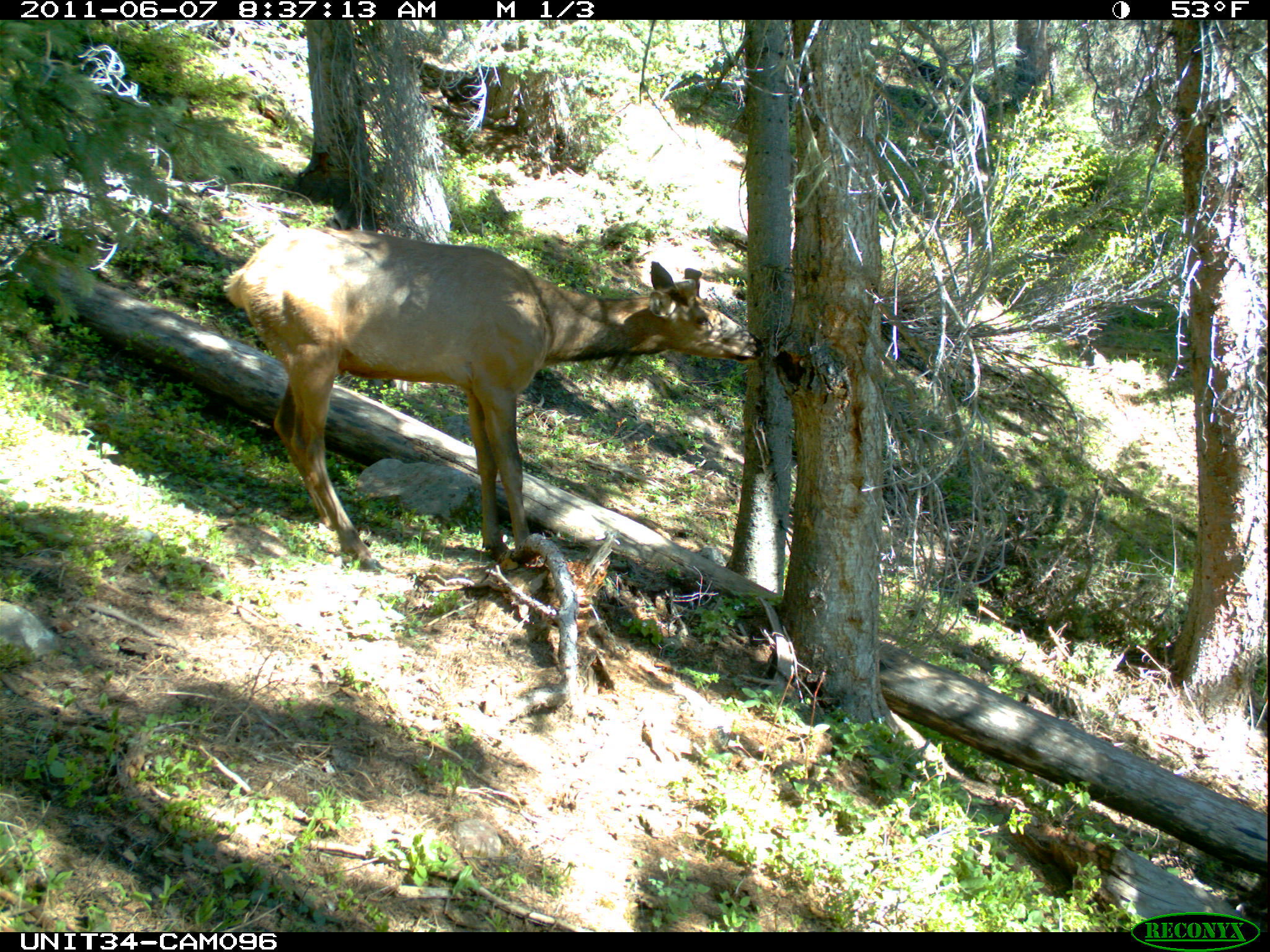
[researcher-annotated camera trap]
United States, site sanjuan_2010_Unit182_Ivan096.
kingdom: Animalia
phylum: Chordata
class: Mammalia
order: Artiodactyla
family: Cervidae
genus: Cervus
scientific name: Cervus elaphus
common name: red deer